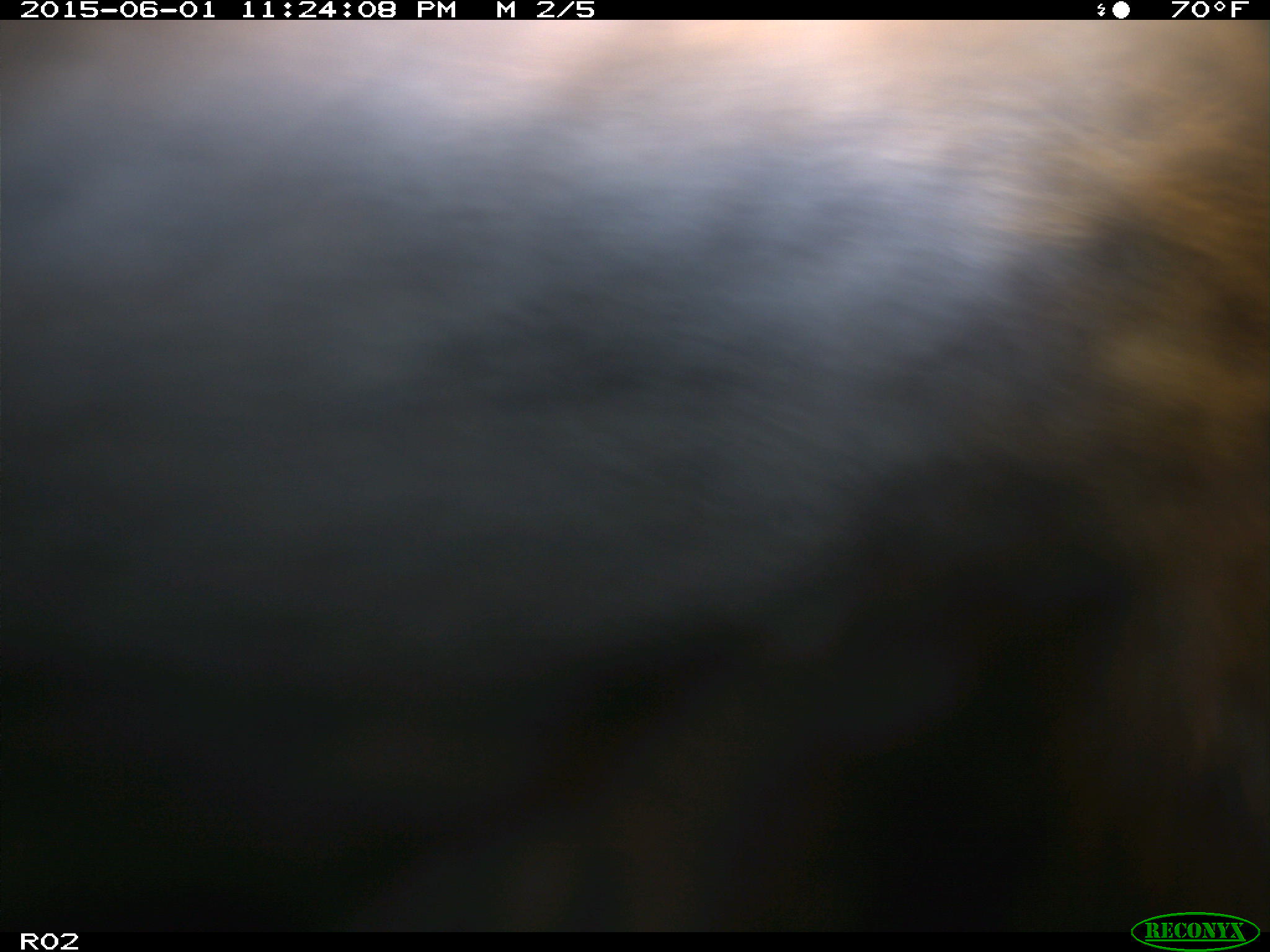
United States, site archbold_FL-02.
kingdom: Animalia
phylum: Chordata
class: Mammalia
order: Artiodactyla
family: Bovidae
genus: Bos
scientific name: Bos taurus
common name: domestic cow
Bos taurus (domestic cow).